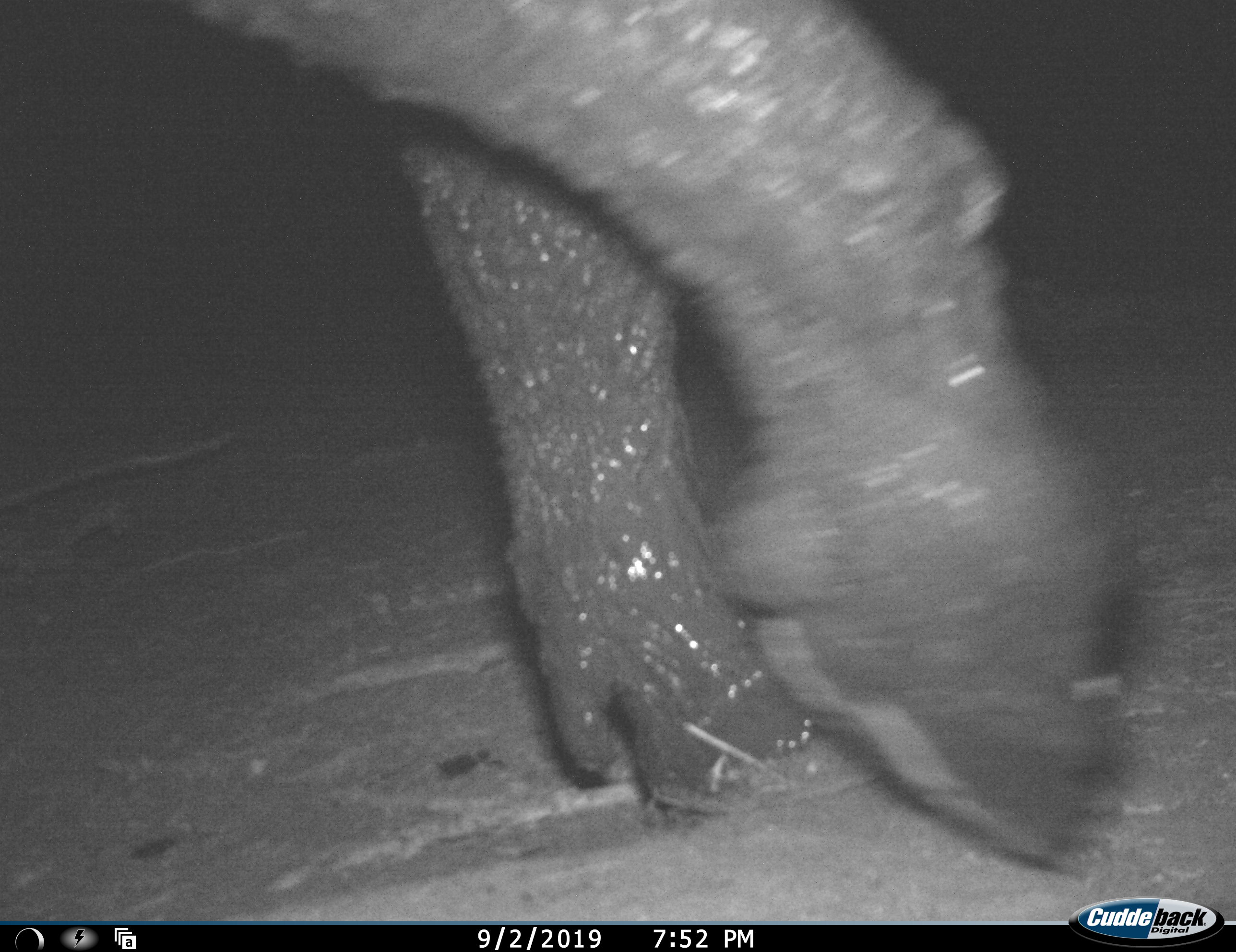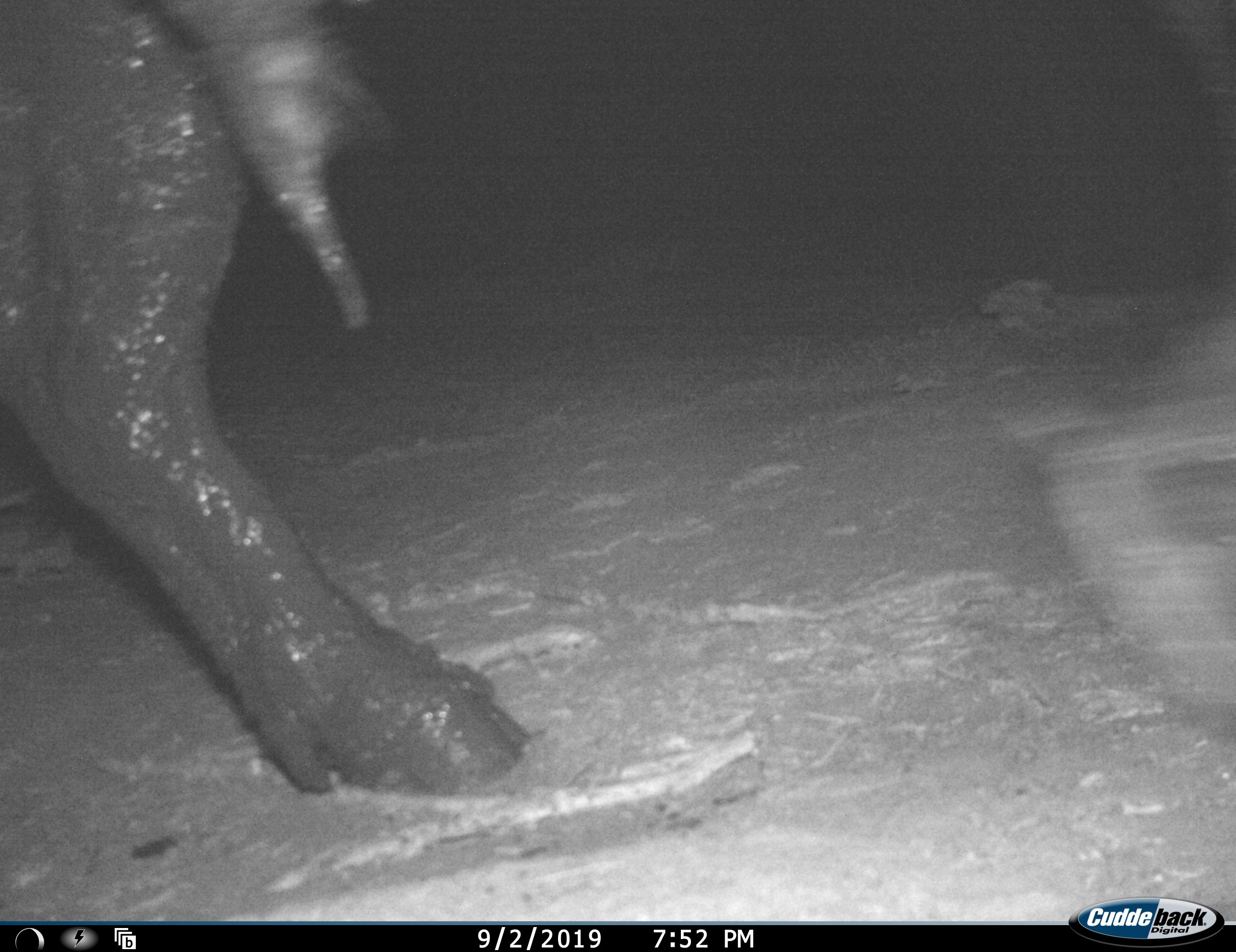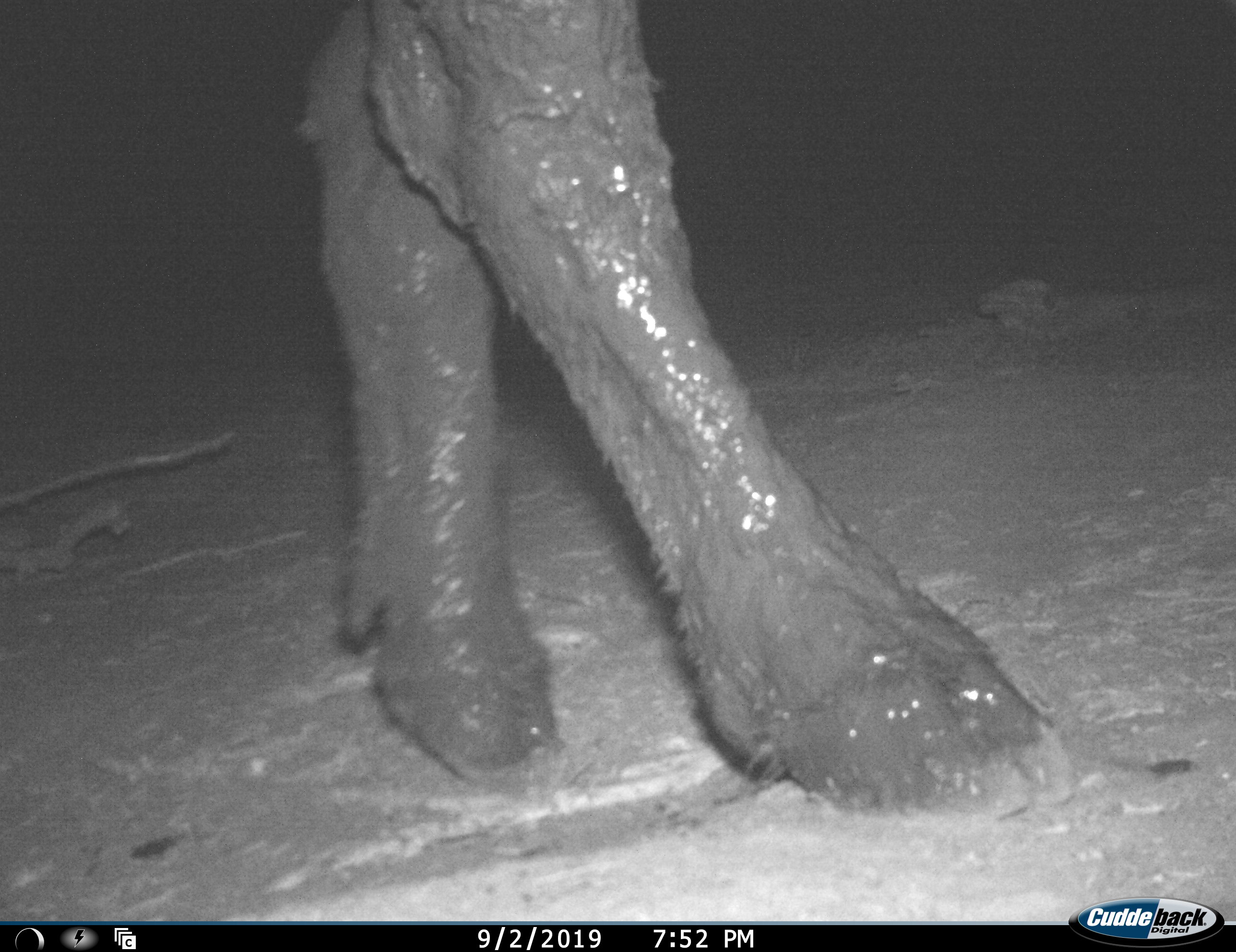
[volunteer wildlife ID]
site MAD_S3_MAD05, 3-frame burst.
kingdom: Animalia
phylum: Chordata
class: Mammalia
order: Artiodactyla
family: Bovidae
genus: Syncerus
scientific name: Syncerus caffer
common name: african buffalo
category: buffalo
Buffalo (african buffalo) (Syncerus caffer), count 1. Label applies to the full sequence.